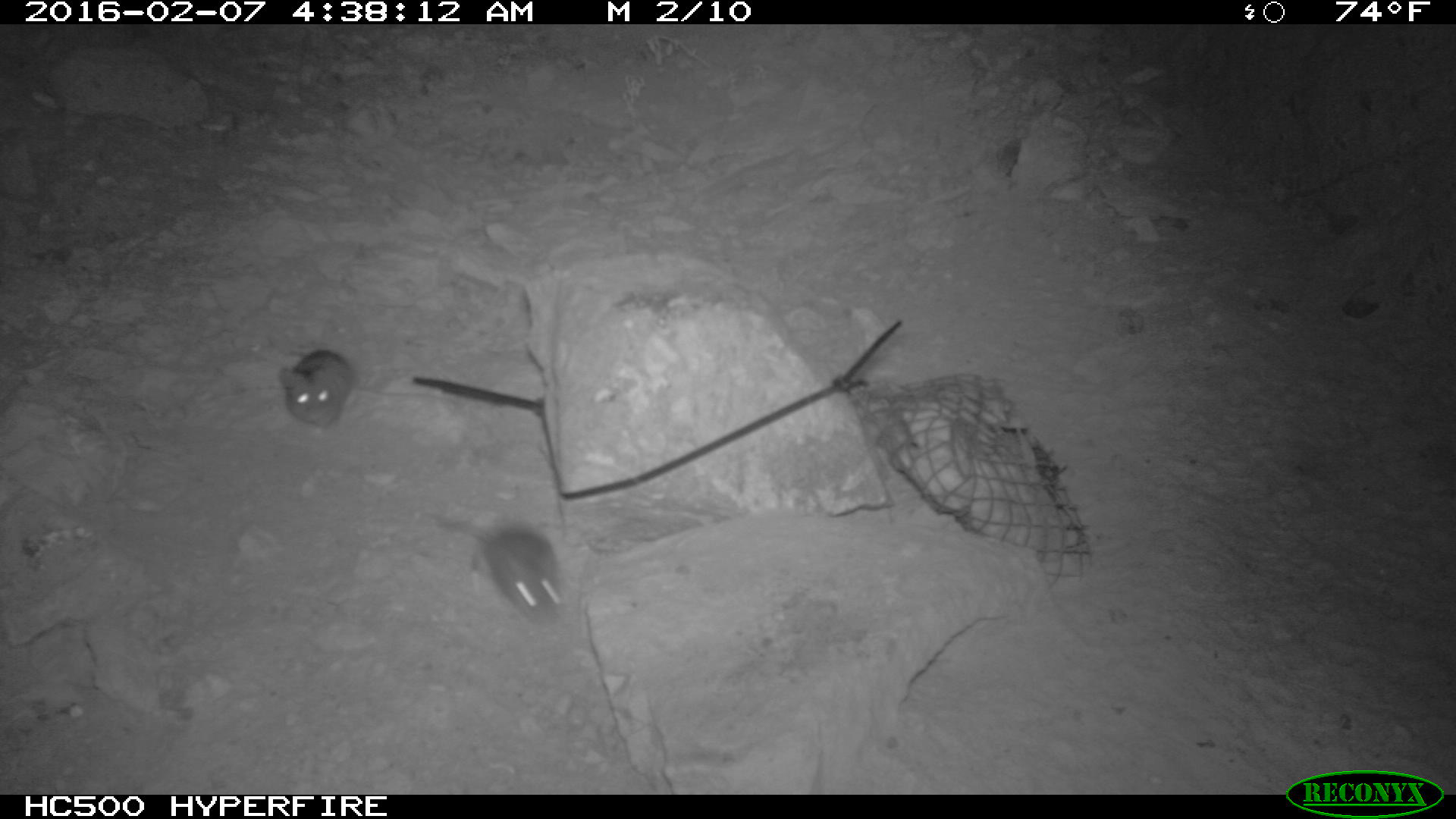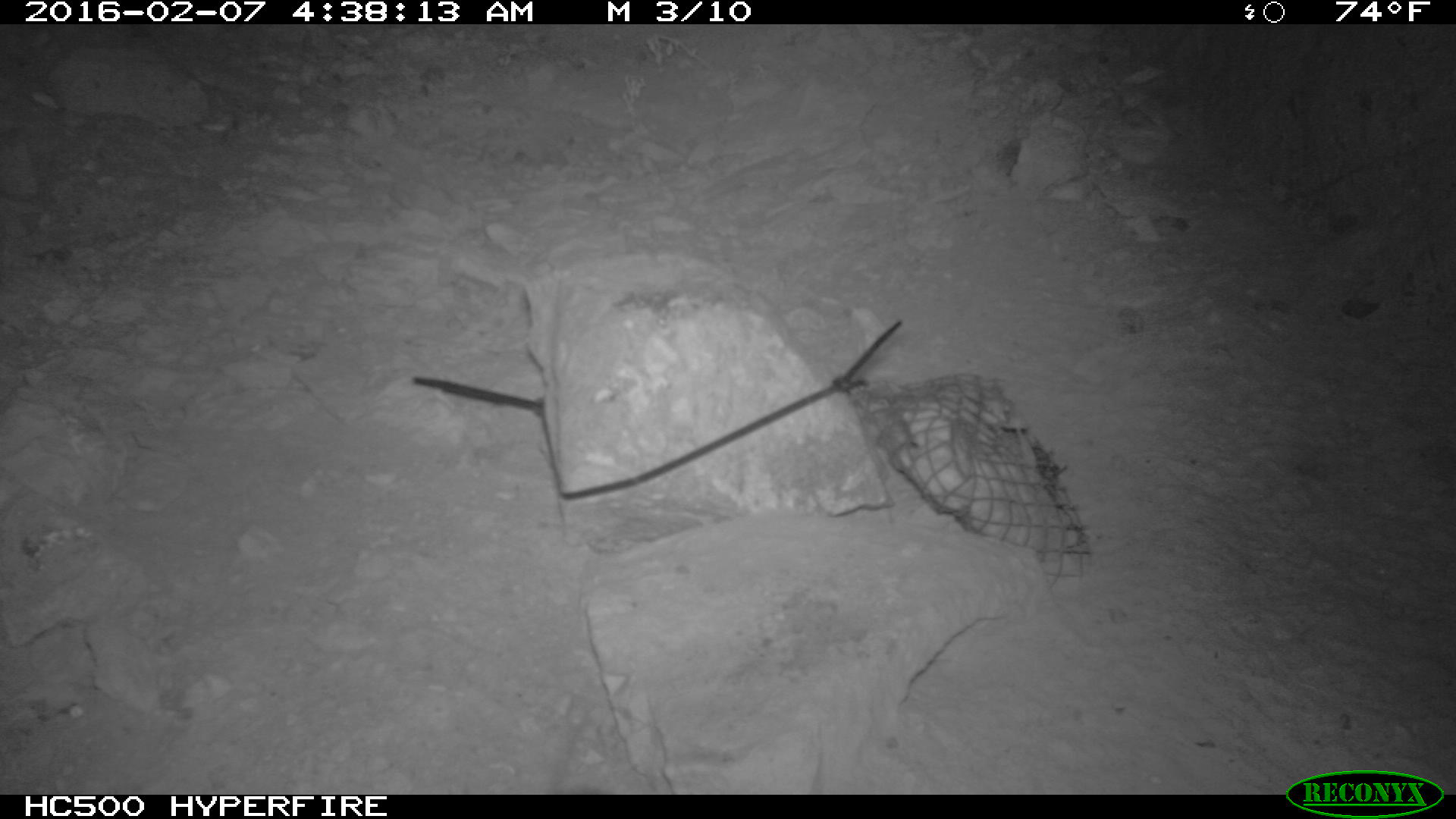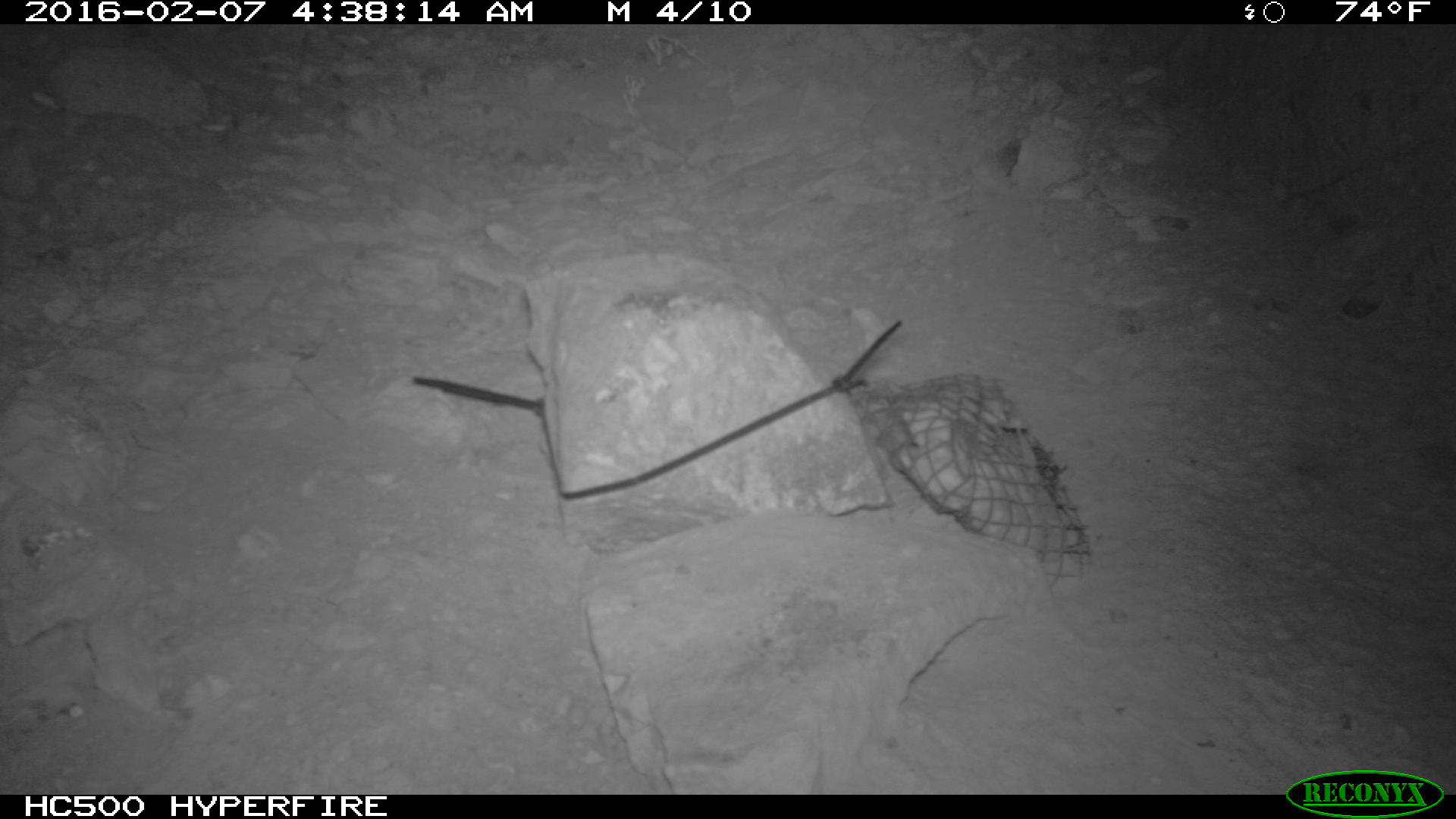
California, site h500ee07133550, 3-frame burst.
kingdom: Animalia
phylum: Chordata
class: Mammalia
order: Rodentia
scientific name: Rodentia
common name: rodent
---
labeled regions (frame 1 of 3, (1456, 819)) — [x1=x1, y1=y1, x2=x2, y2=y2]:
rodent: [x1=431, y1=519, x2=563, y2=624]; [x1=274, y1=349, x2=358, y2=436]